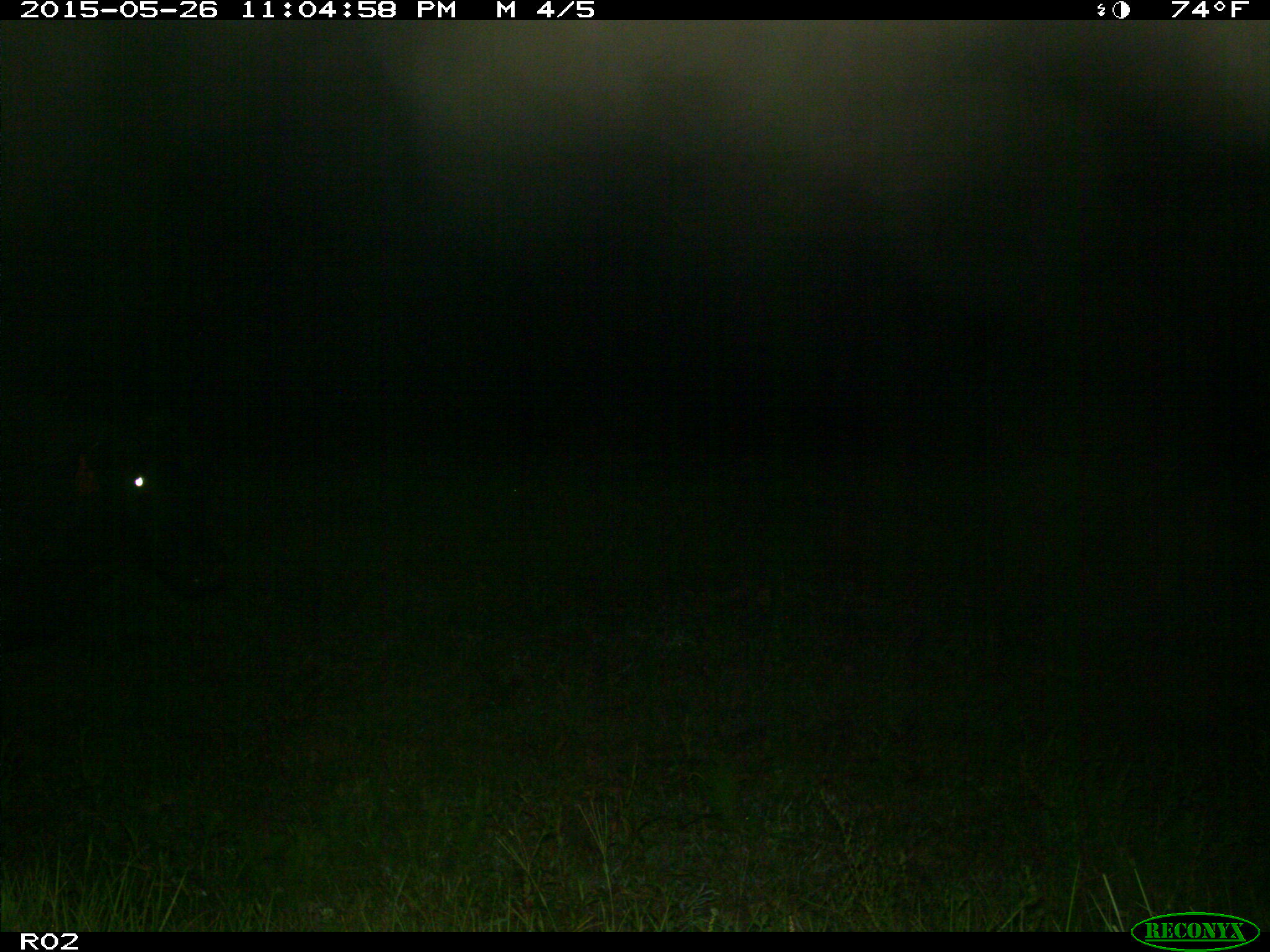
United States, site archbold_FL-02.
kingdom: Animalia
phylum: Chordata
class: Mammalia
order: Artiodactyla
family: Bovidae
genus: Bos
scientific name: Bos taurus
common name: domestic cow